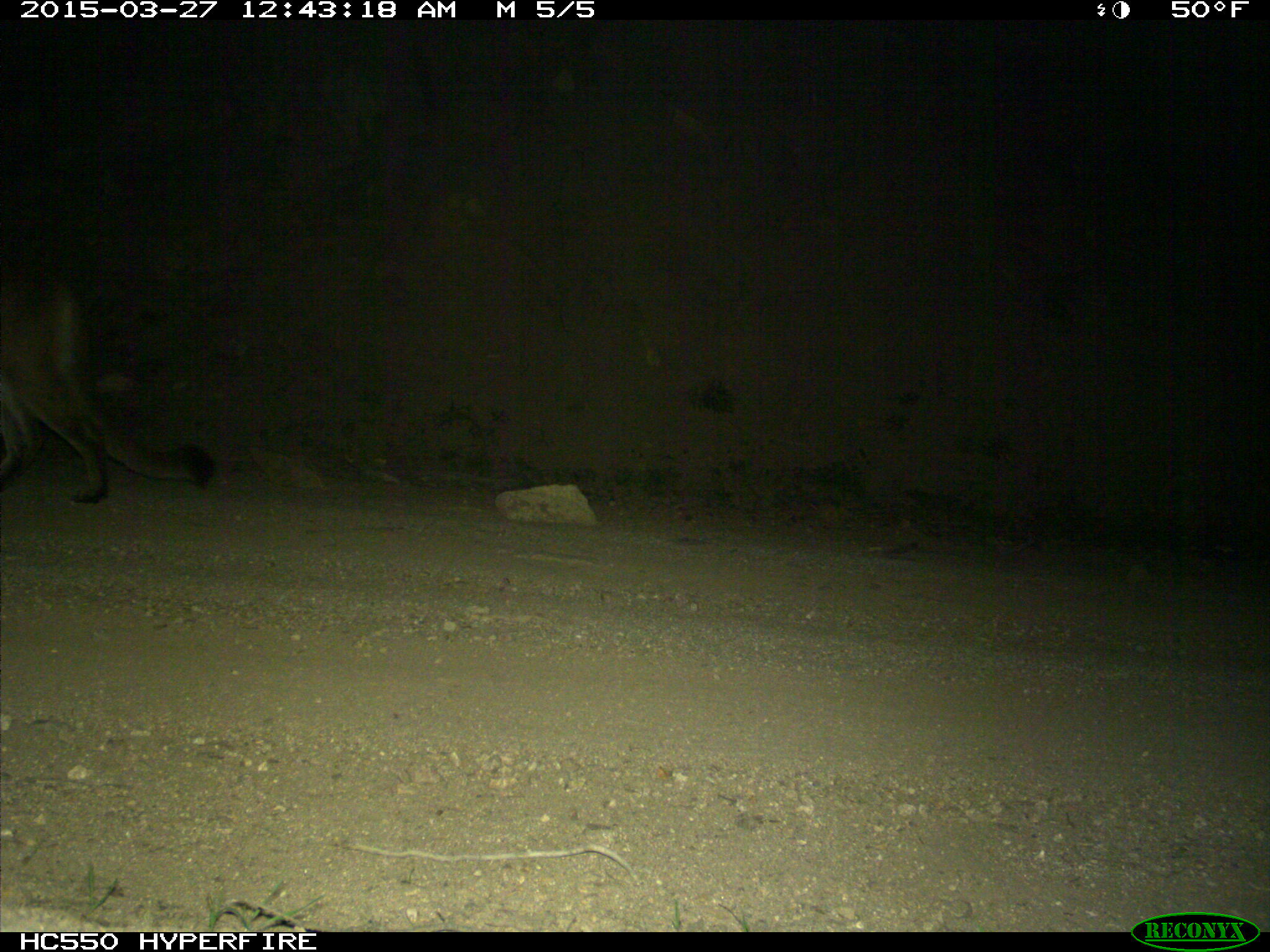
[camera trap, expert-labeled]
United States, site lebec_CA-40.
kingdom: Animalia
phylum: Chordata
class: Mammalia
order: Carnivora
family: Felidae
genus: Puma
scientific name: Puma concolor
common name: mountain lion